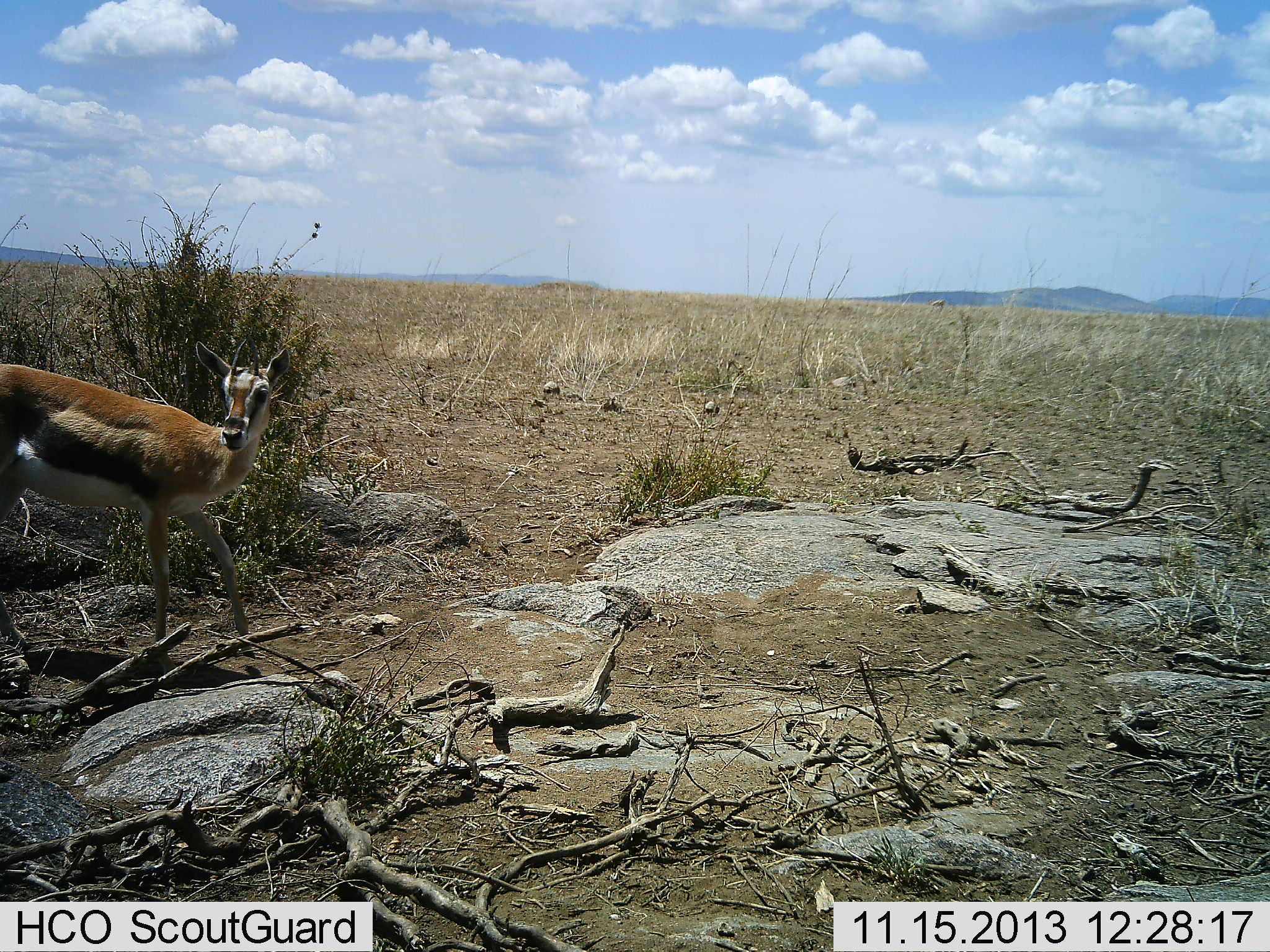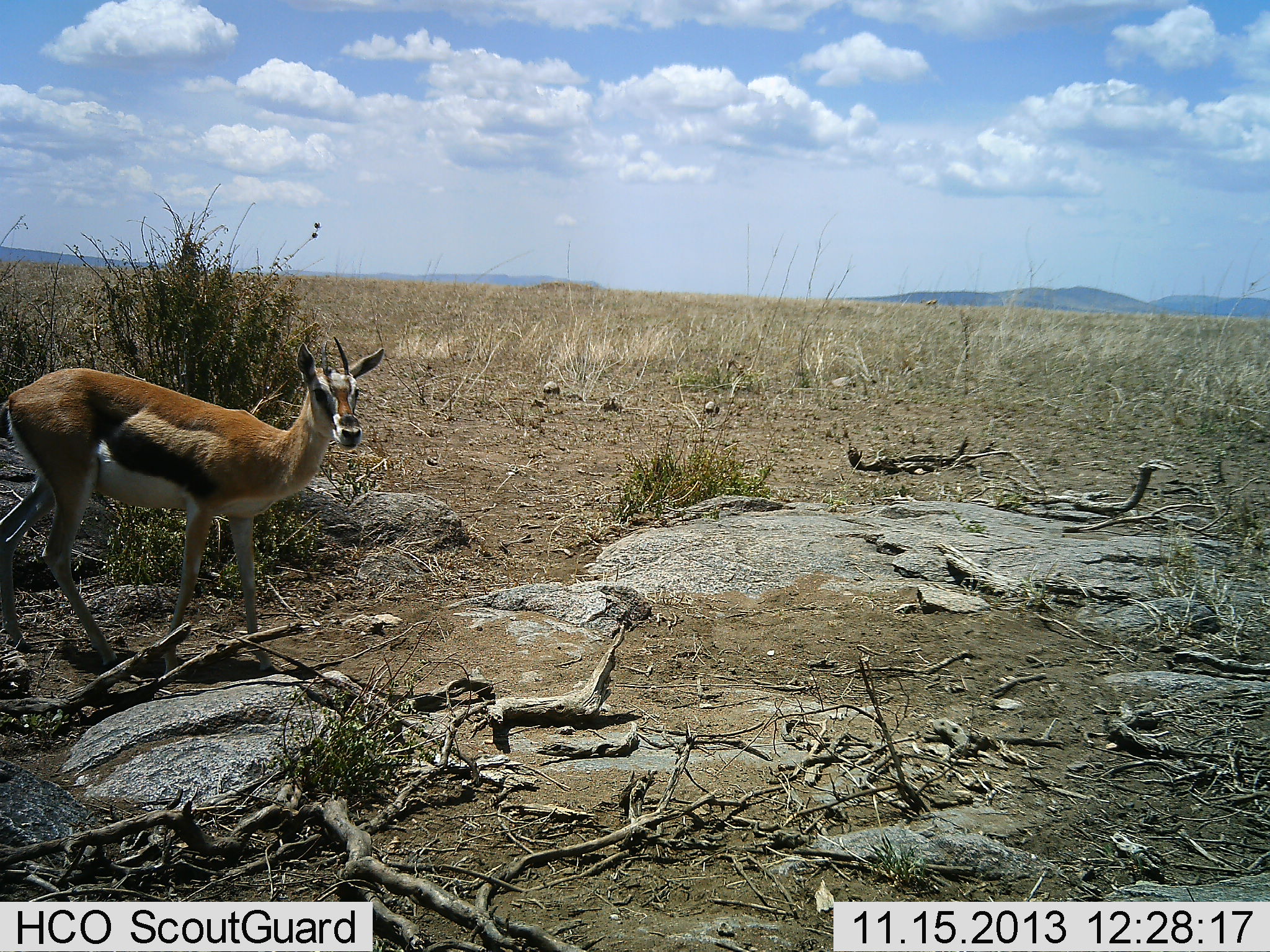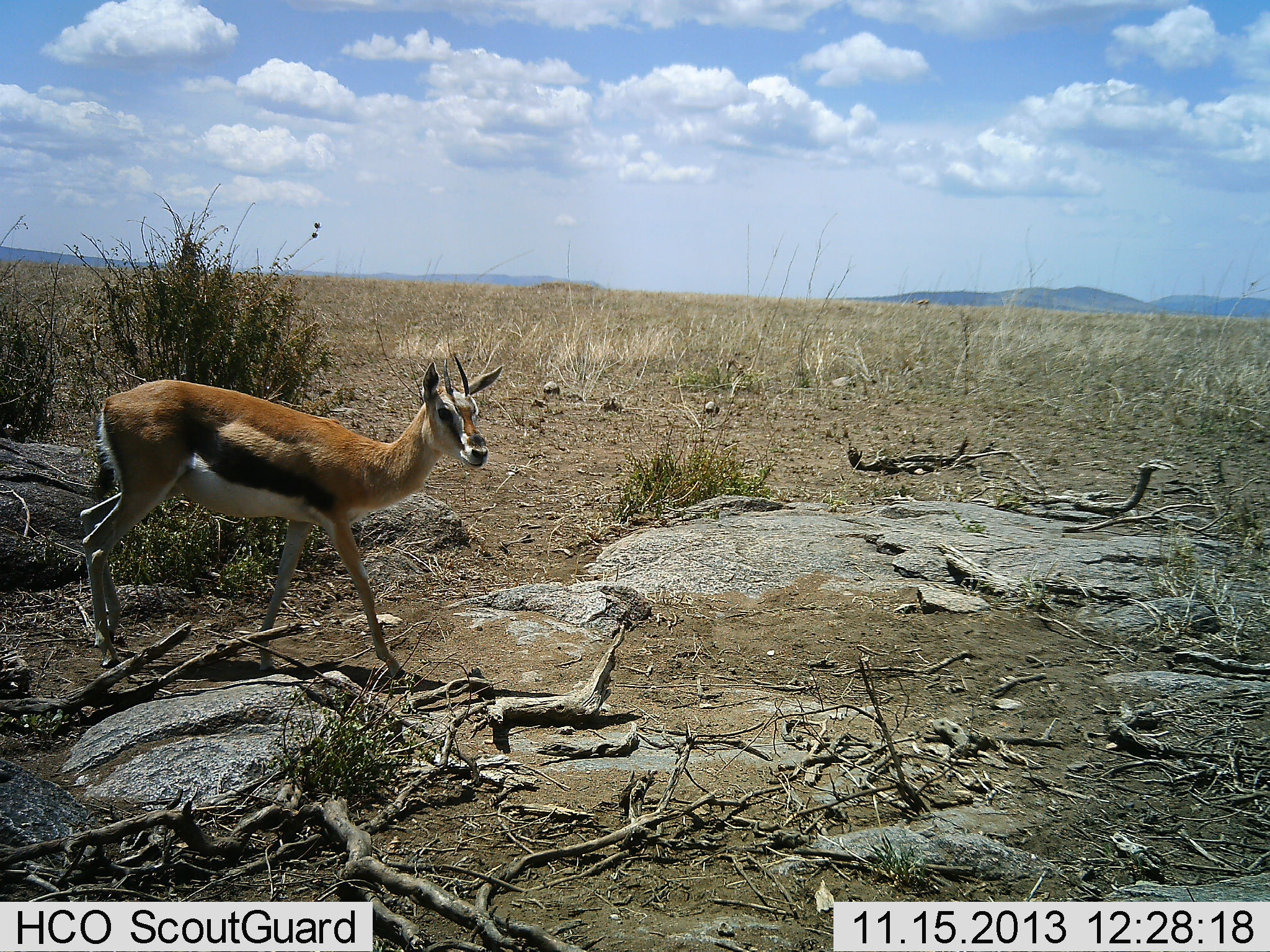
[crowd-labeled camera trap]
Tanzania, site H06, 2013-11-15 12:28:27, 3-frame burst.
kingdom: Animalia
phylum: Chordata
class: Mammalia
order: Artiodactyla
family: Bovidae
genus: Eudorcas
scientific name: Eudorcas thomsonii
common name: thomson's gazelle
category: gazellethomsons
Gazellethomsons (thomson's gazelle) (Eudorcas thomsonii), count 1. Behavior (volunteer vote fractions): standing 50%, resting 0%, moving 70%, interacting 0%. Young present (vote fraction): 0%. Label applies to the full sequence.